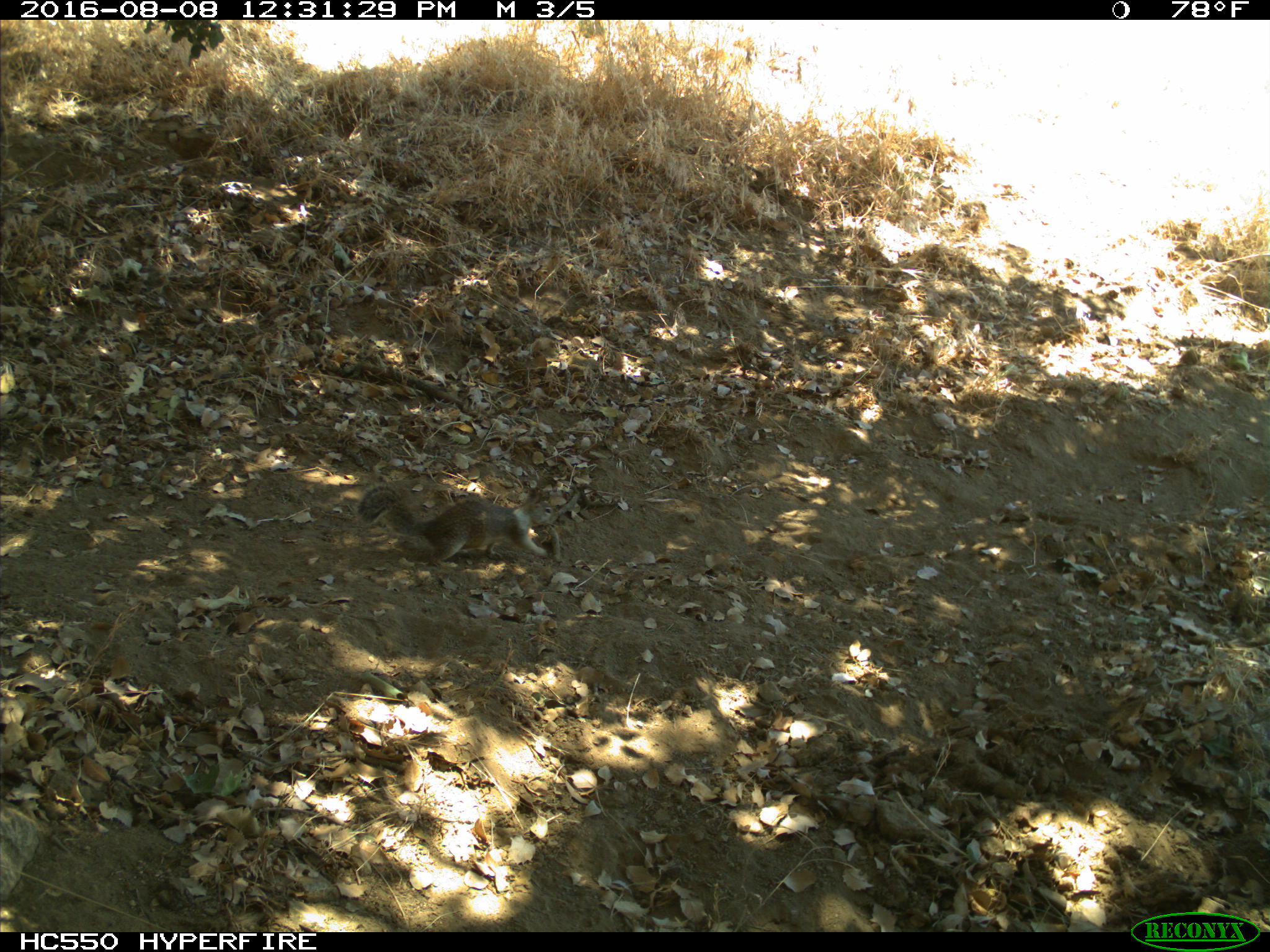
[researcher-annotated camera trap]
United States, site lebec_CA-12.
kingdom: Animalia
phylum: Chordata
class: Mammalia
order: Rodentia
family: Sciuridae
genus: Otospermophilus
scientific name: Otospermophilus beecheyi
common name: california ground squirrel